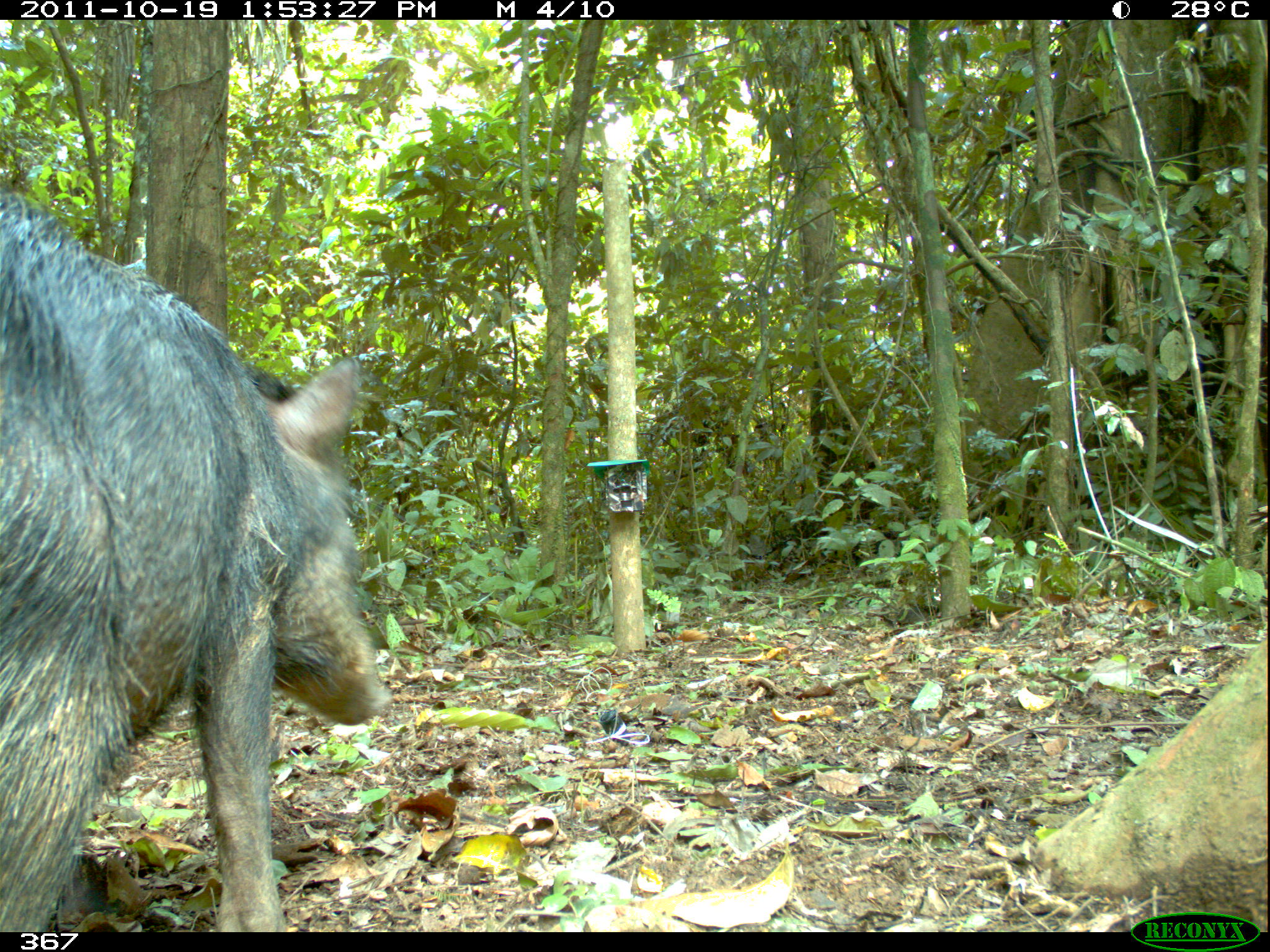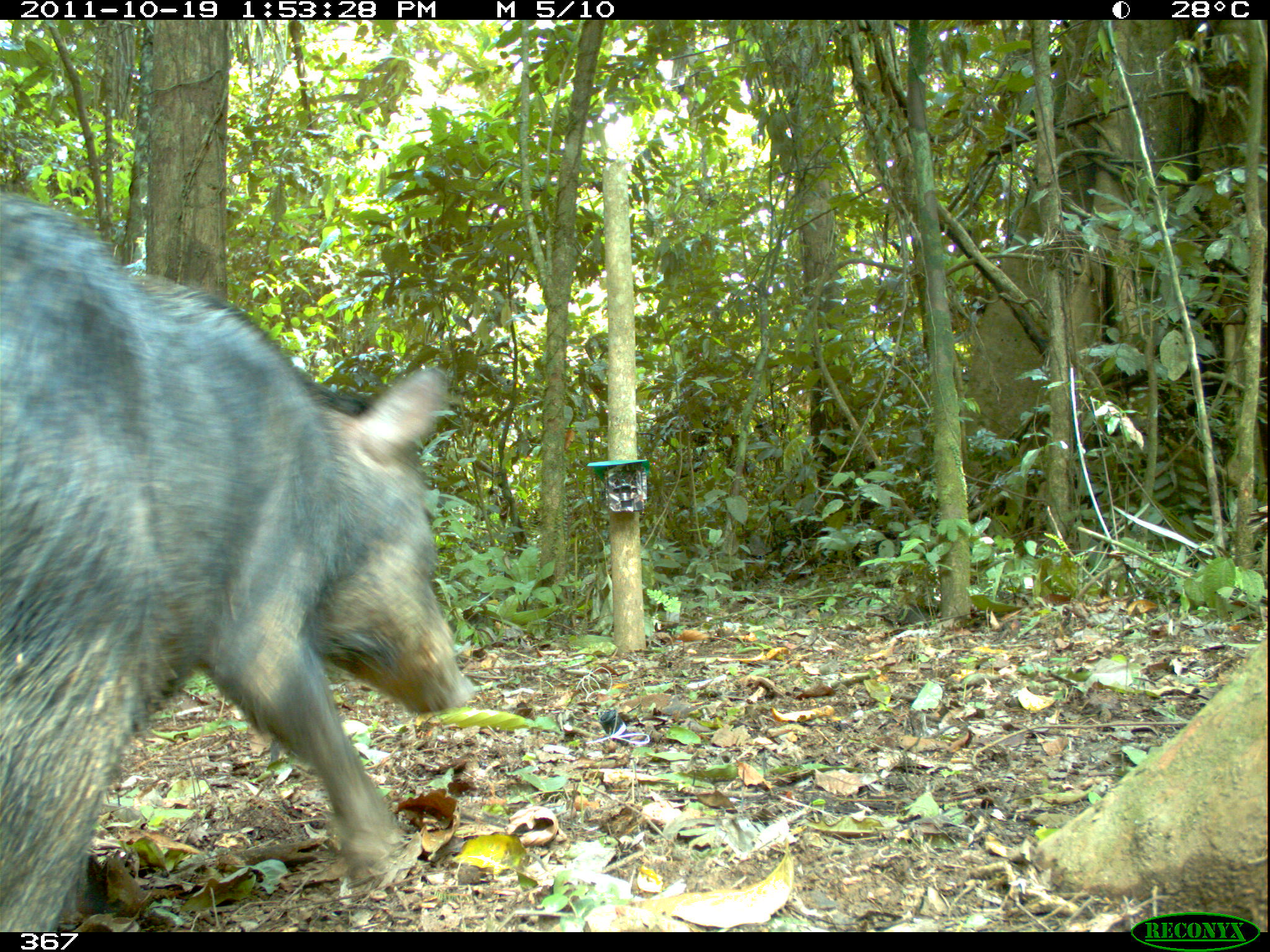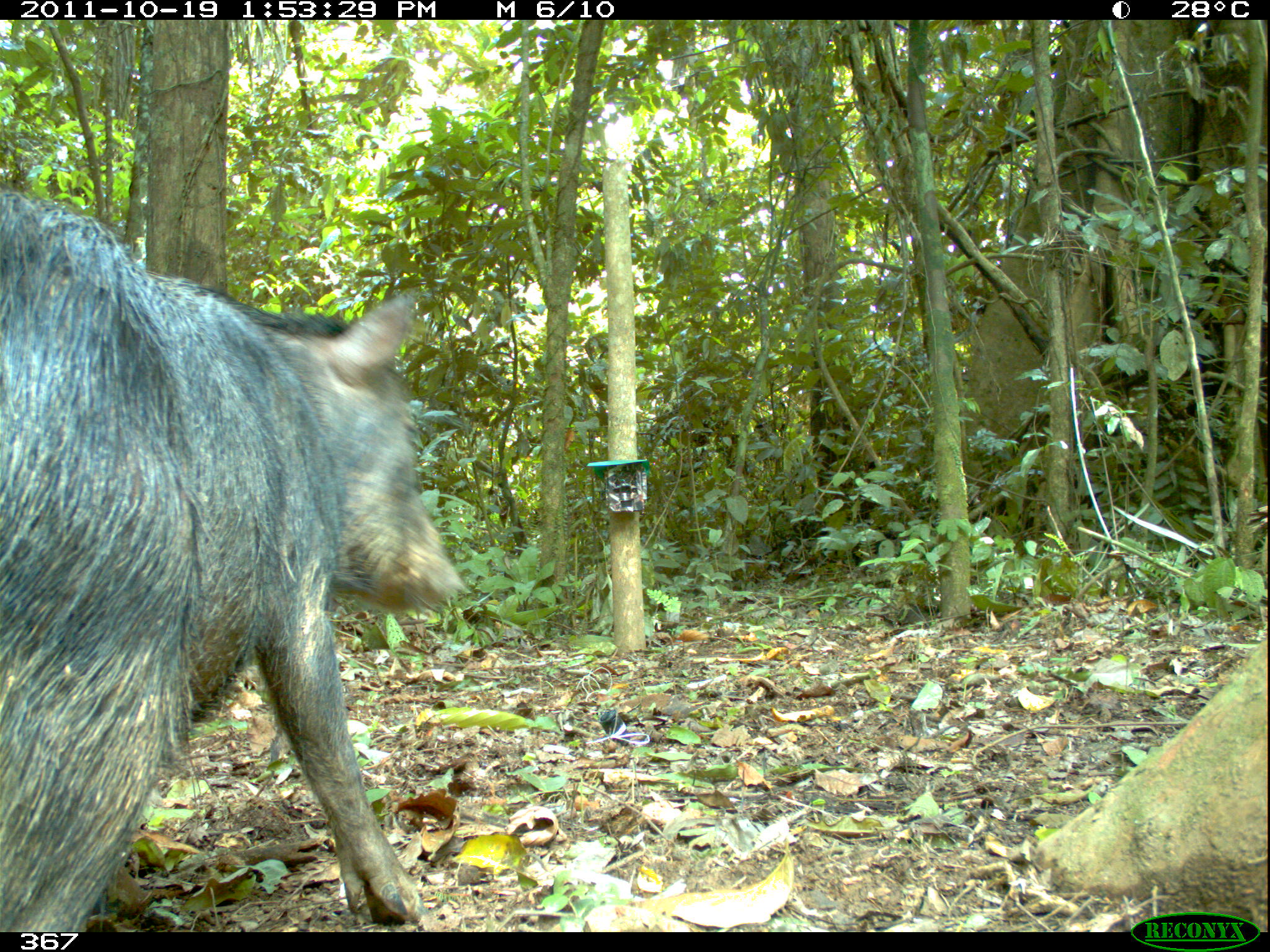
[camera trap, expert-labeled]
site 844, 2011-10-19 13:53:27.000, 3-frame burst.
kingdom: Animalia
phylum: Chordata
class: Mammalia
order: Artiodactyla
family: Tayassuidae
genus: Tayassu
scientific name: Tayassu pecari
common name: white-lipped peccary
Tayassu pecari (white-lipped peccary).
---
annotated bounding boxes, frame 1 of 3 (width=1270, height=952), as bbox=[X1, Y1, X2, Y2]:
tayassu pecari: bbox=[1, 182, 394, 933]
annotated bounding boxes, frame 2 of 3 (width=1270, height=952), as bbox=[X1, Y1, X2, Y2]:
tayassu pecari: bbox=[0, 187, 476, 927]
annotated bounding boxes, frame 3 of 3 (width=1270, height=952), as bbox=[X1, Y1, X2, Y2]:
tayassu pecari: bbox=[0, 183, 462, 932]